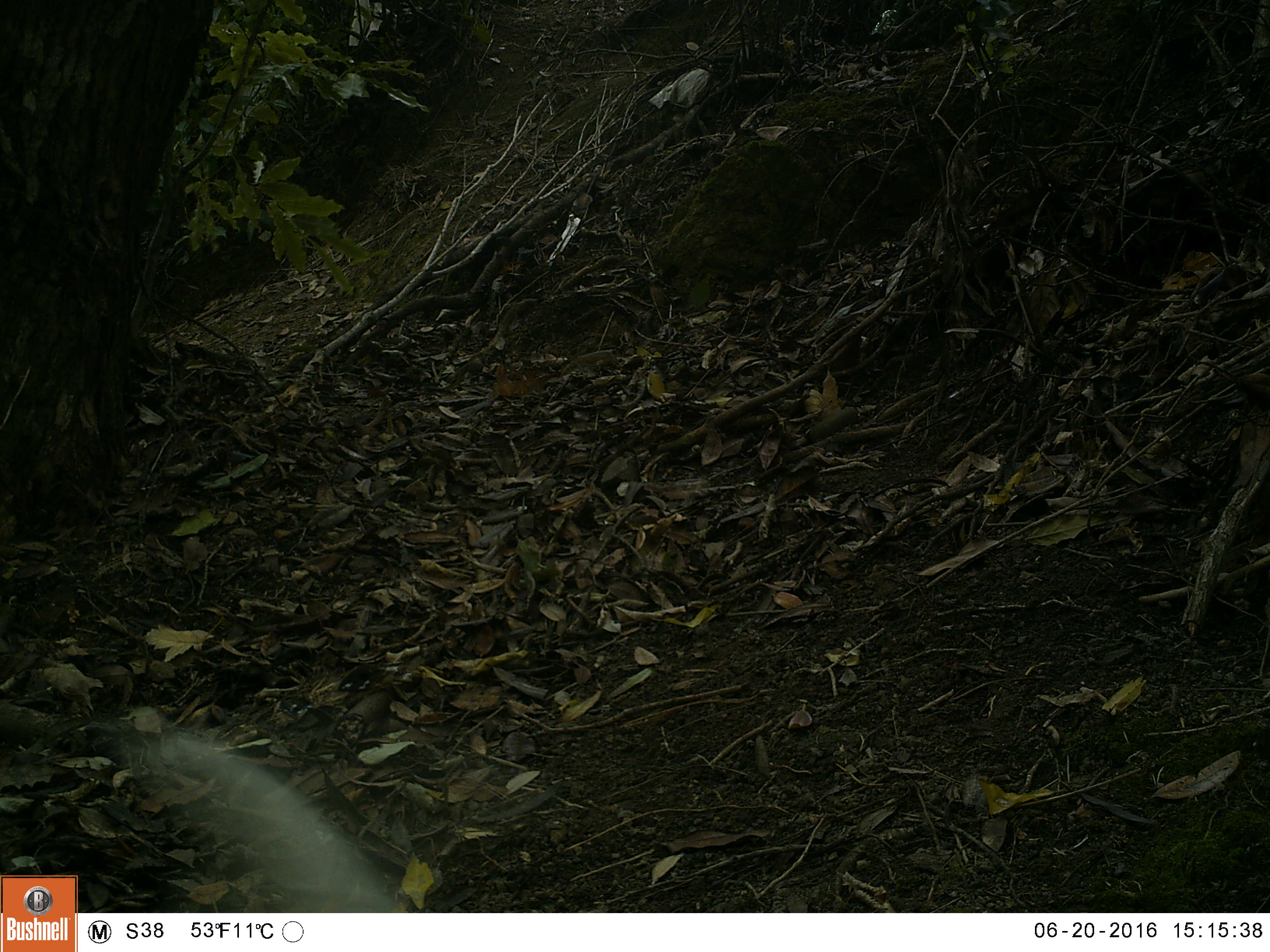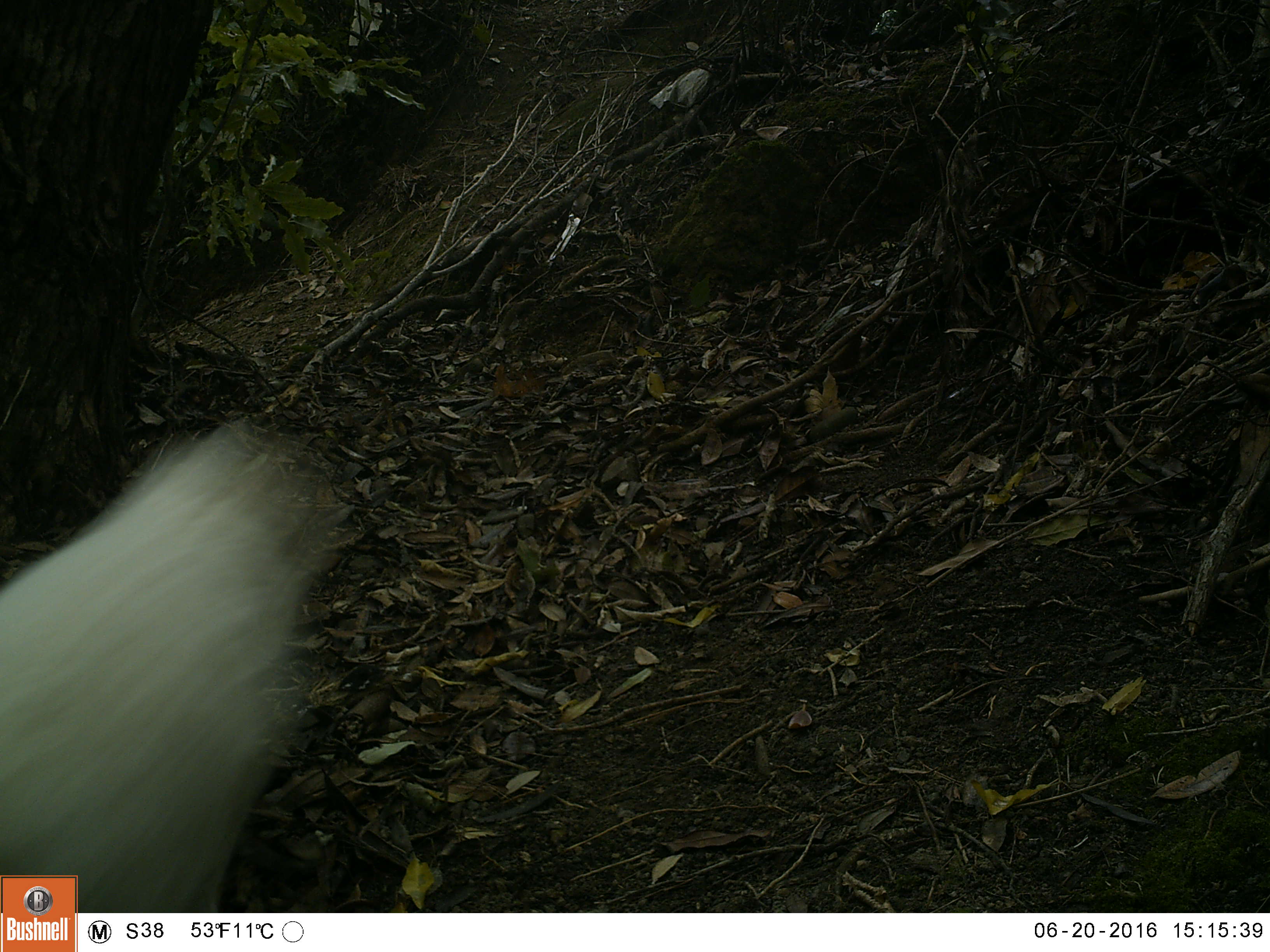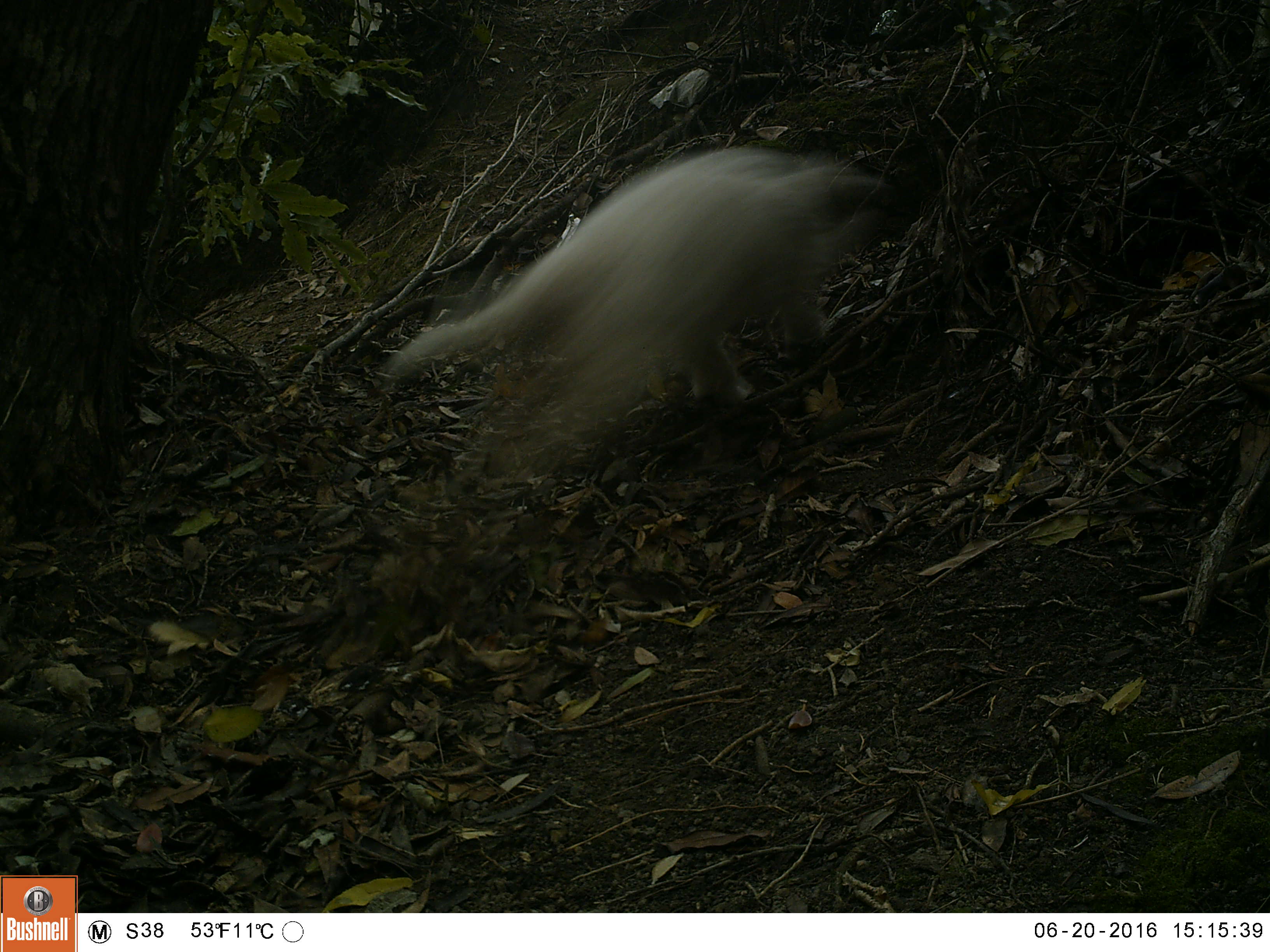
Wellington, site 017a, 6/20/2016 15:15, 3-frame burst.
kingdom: Animalia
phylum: Chordata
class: Mammalia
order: Carnivora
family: Felidae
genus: Felis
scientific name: Felis catus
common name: cat